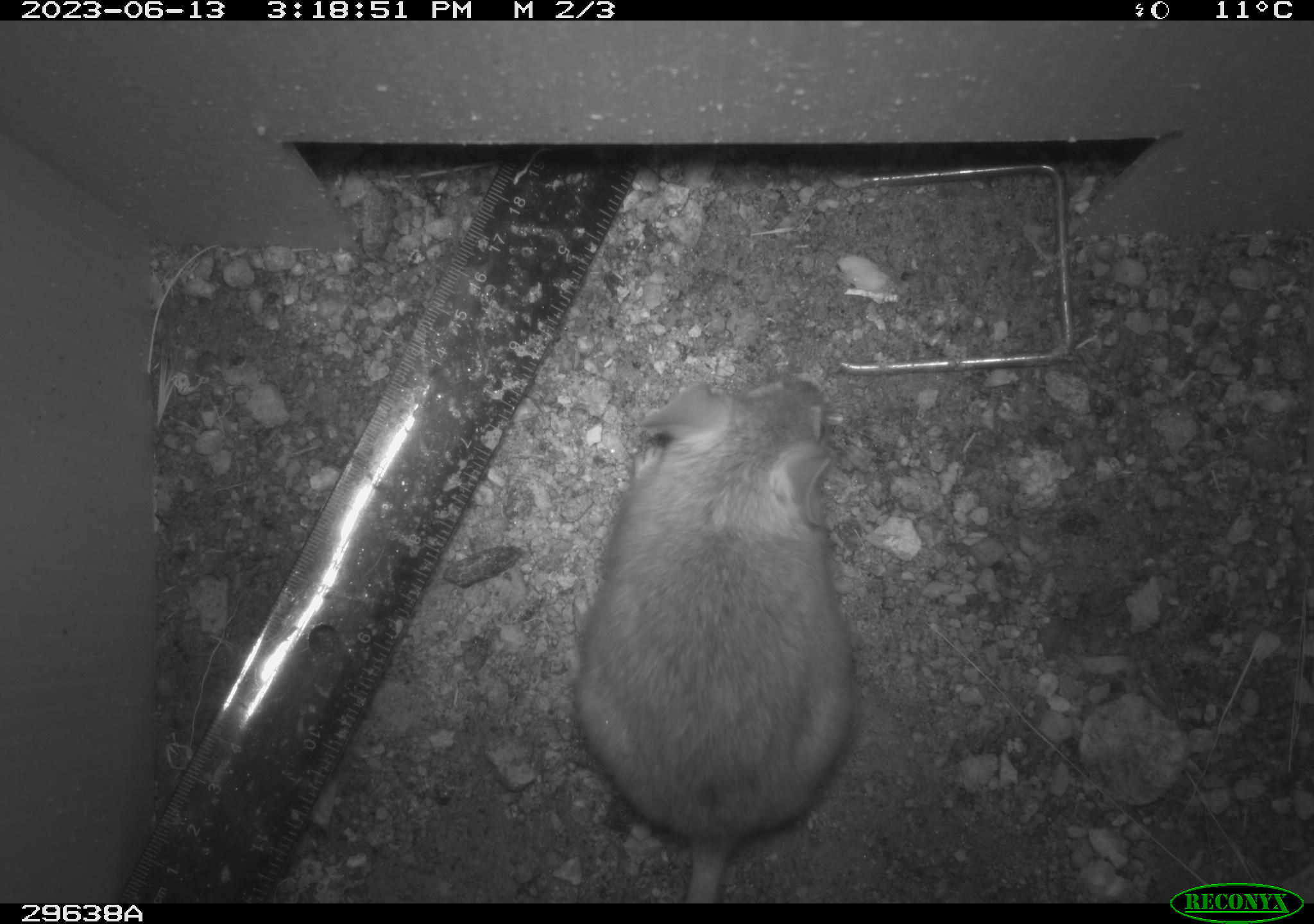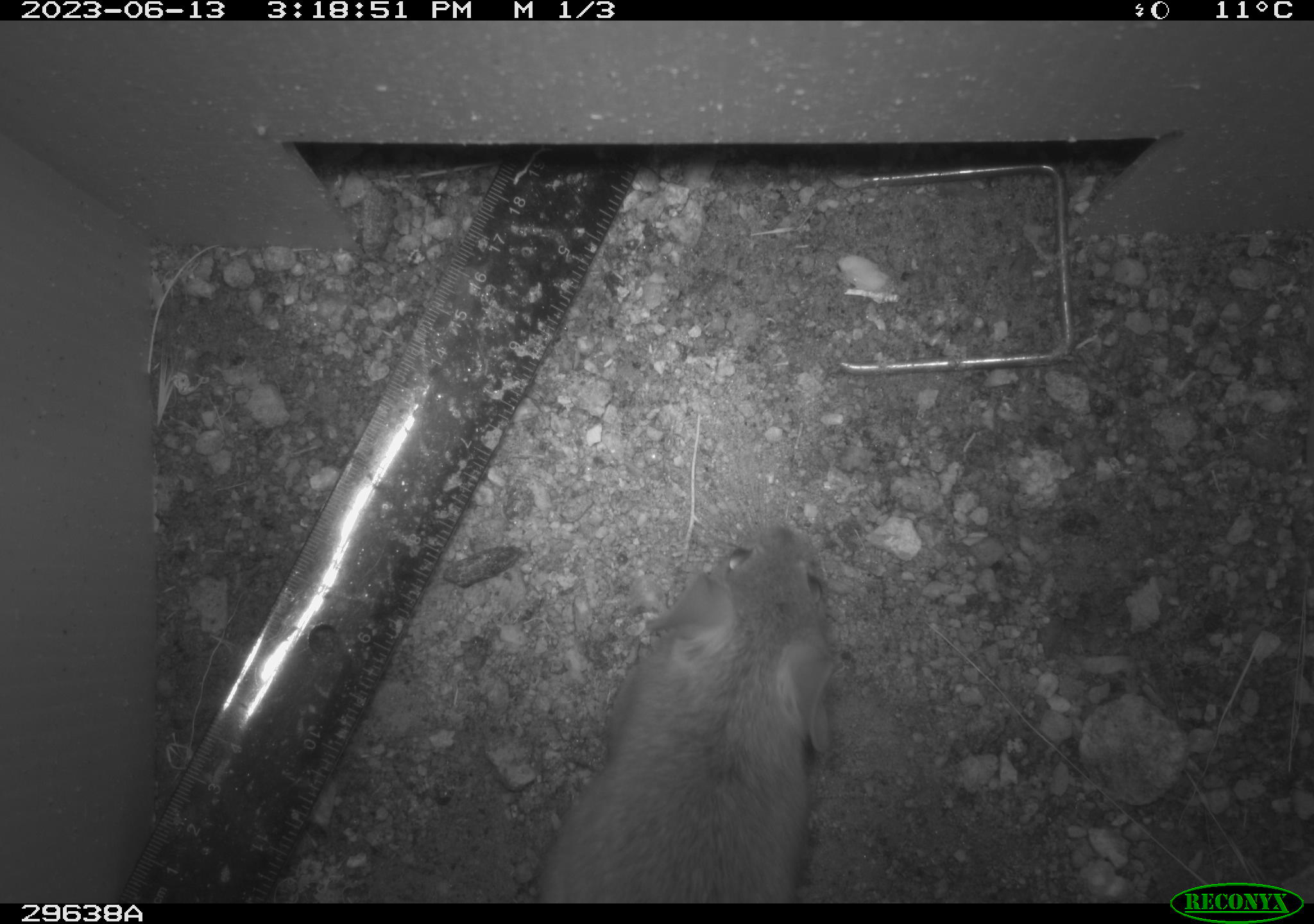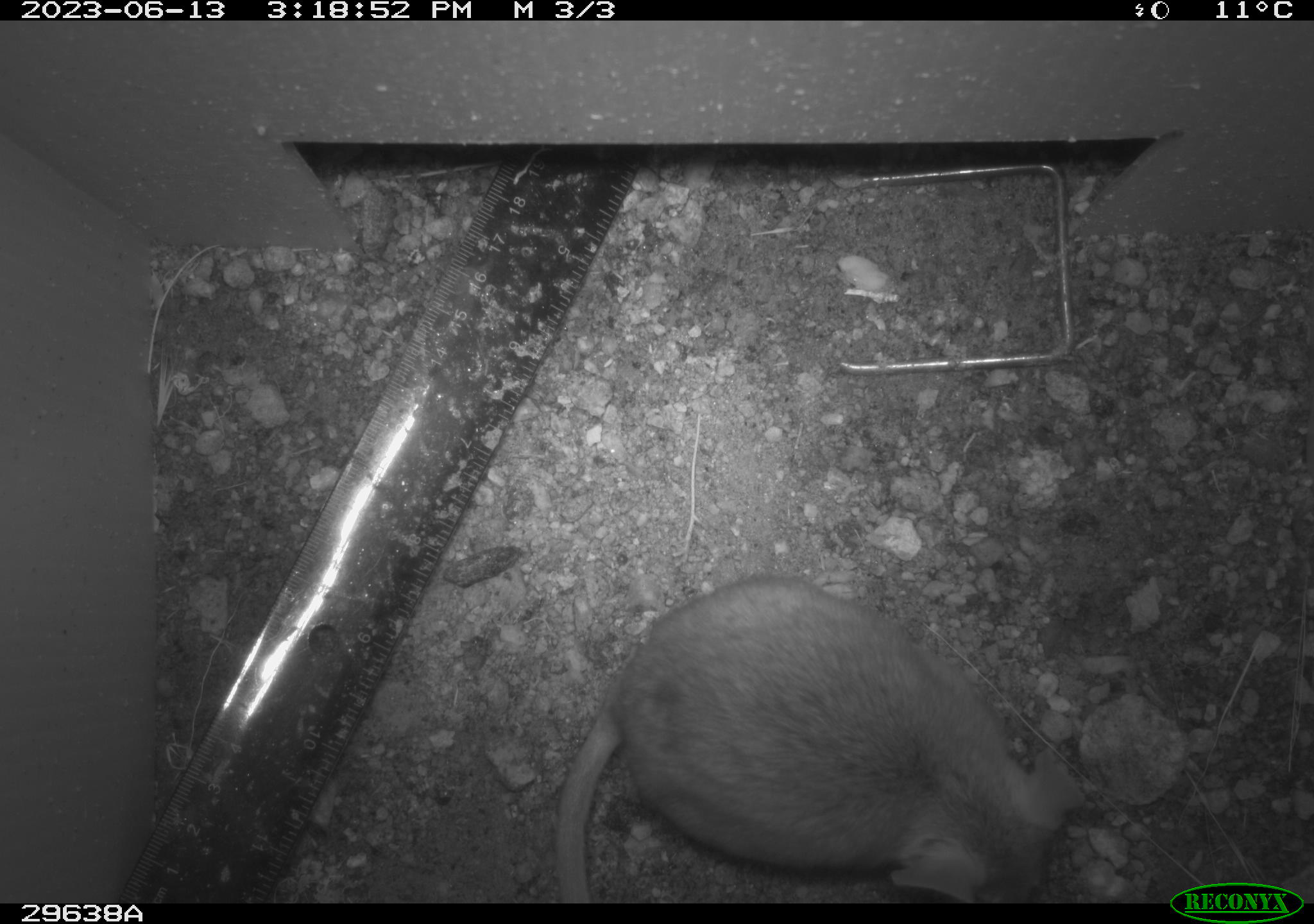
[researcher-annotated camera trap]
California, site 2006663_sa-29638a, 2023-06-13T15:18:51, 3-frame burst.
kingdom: Animalia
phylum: Chordata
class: Mammalia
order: Rodentia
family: Cricetidae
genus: Neotoma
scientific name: Neotoma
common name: pack rat or woodrat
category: neotoma species